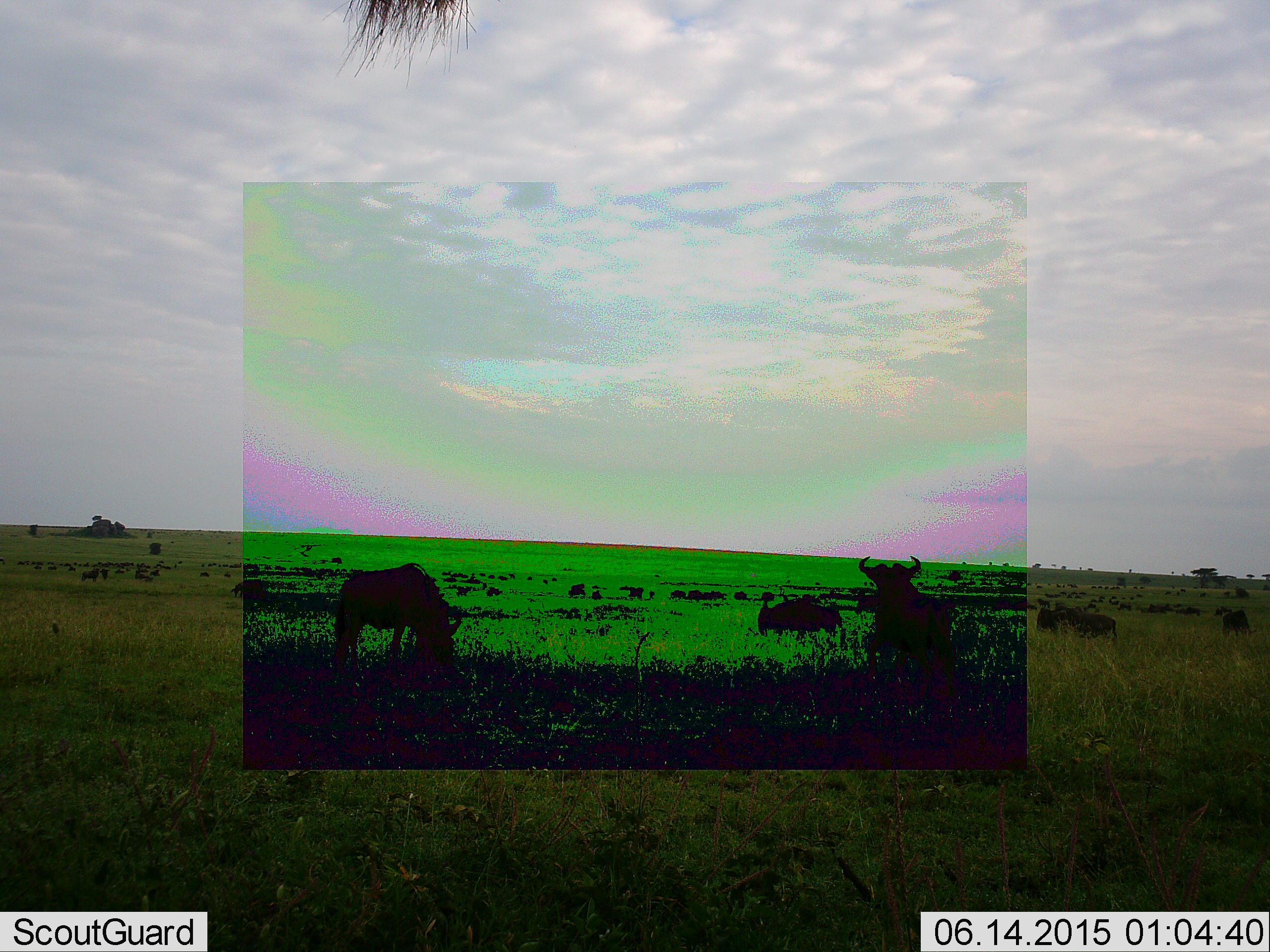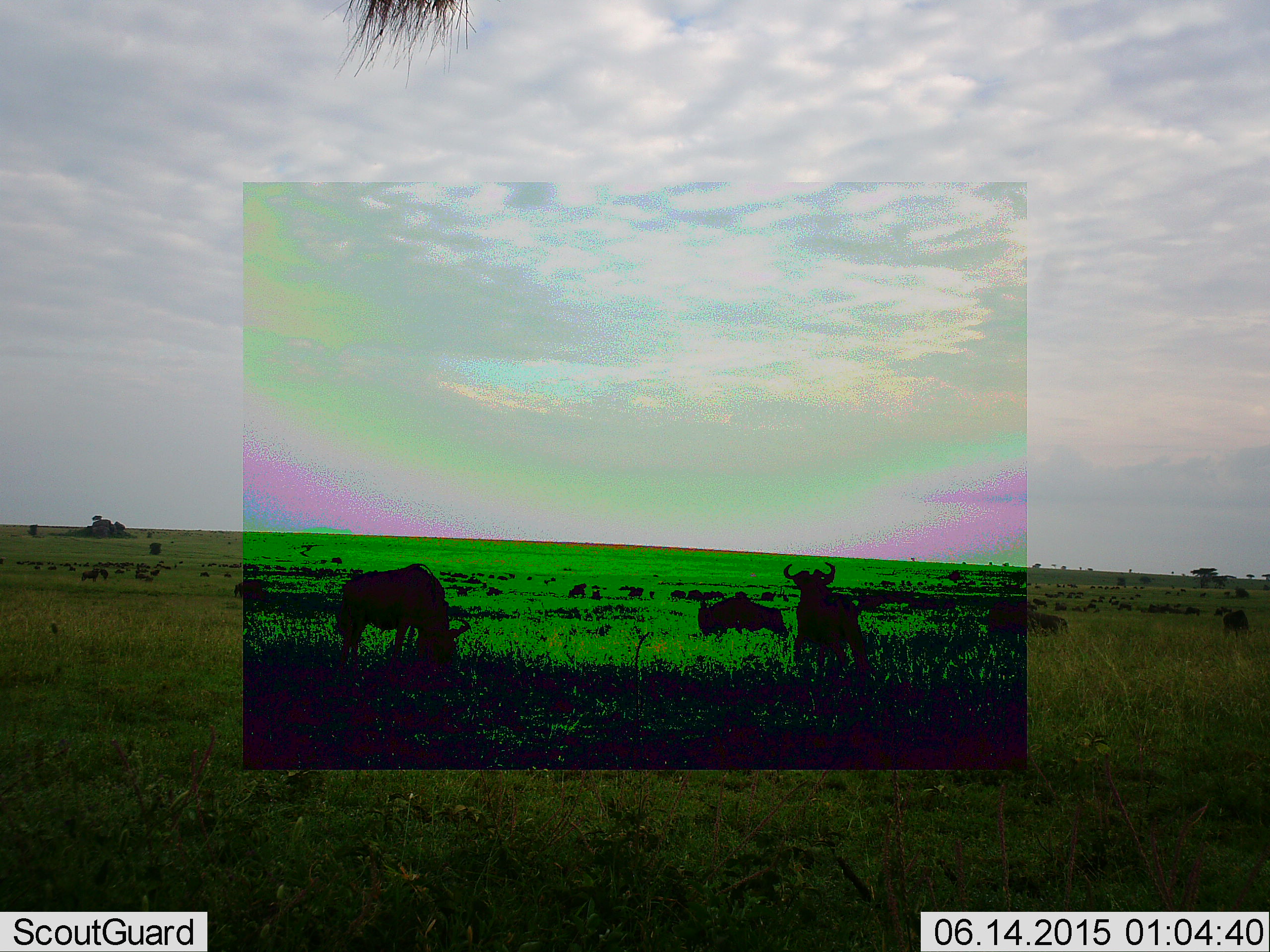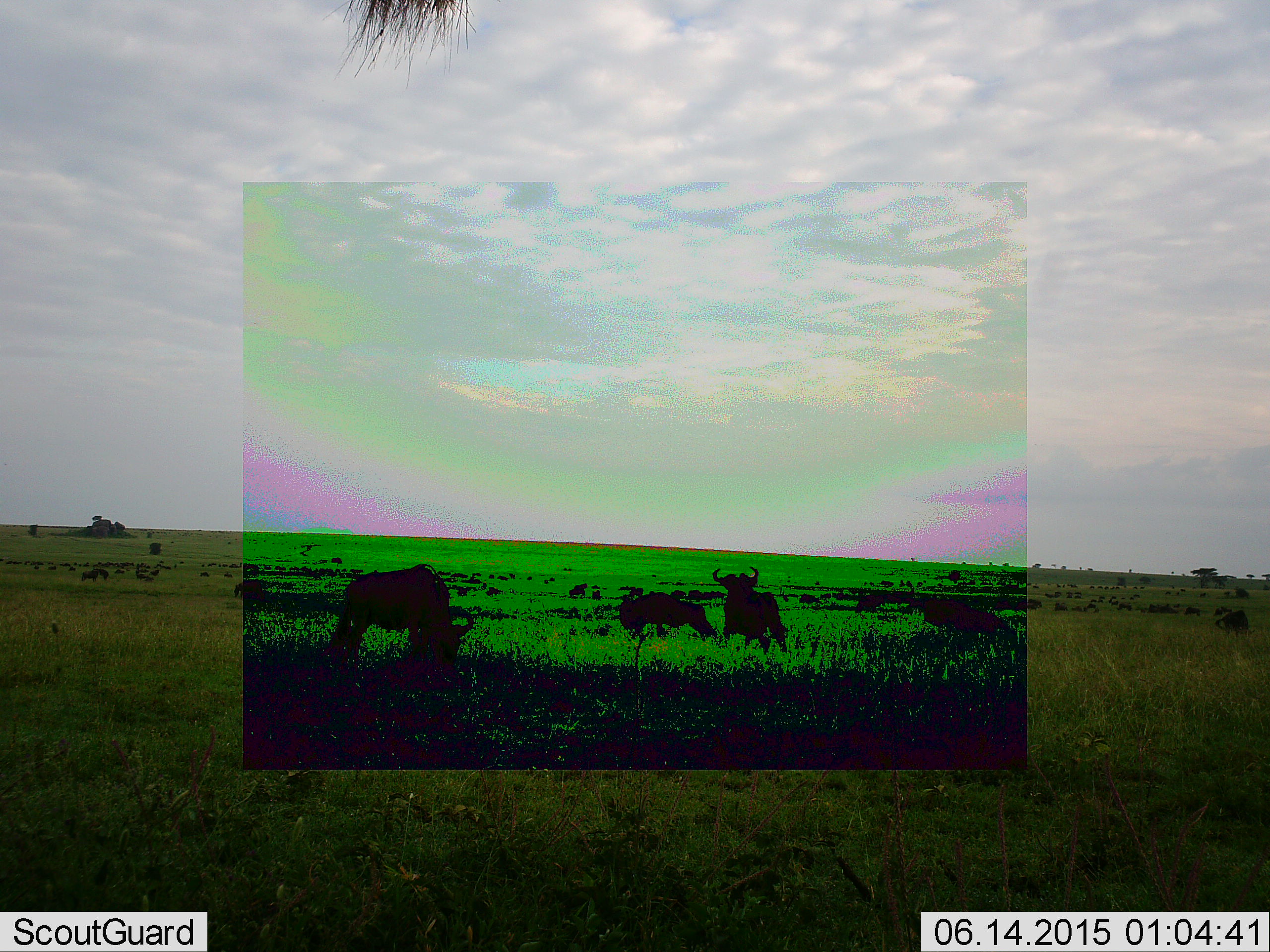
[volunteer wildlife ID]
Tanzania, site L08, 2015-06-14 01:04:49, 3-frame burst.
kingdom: Animalia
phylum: Chordata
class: Mammalia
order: Artiodactyla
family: Bovidae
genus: Connochaetes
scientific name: Connochaetes taurinus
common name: blue wildebeest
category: wildebeest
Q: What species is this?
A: Wildebeest (blue wildebeest) (Connochaetes taurinus).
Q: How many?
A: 5.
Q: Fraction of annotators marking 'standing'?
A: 73%.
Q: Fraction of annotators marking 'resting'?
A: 9%.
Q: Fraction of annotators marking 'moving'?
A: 73%.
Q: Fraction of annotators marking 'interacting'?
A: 18%.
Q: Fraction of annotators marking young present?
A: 0%.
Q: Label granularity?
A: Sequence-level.